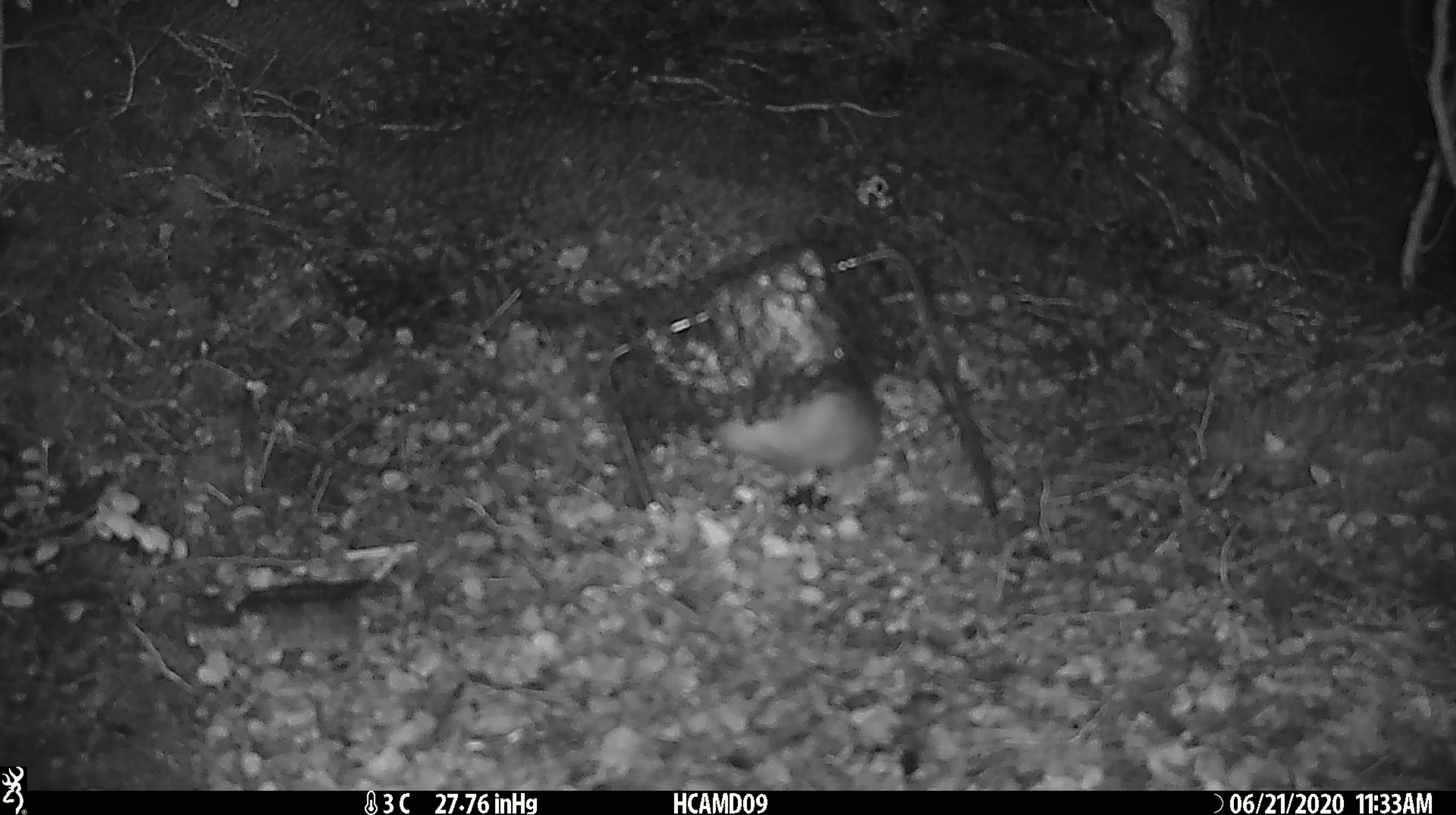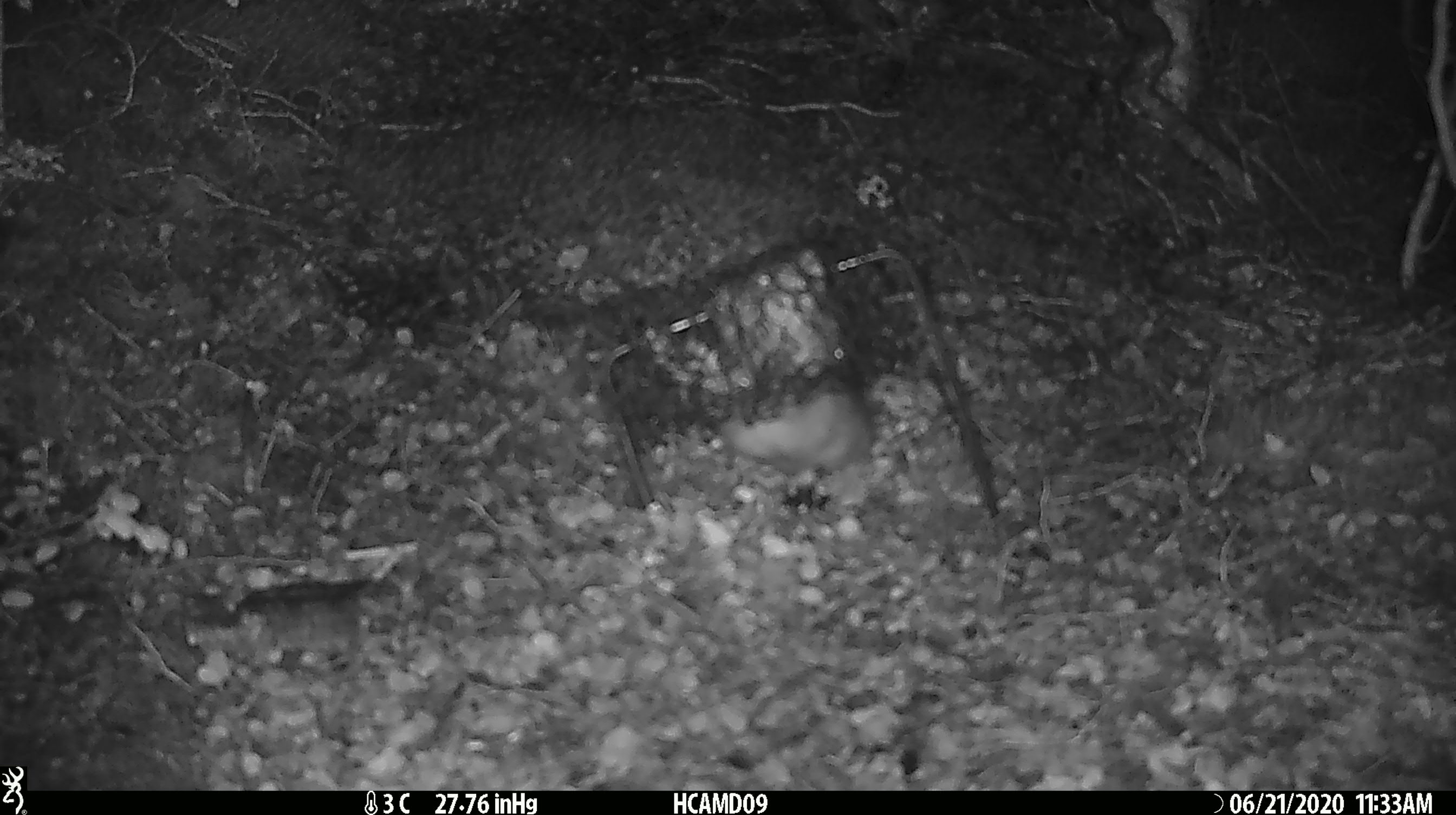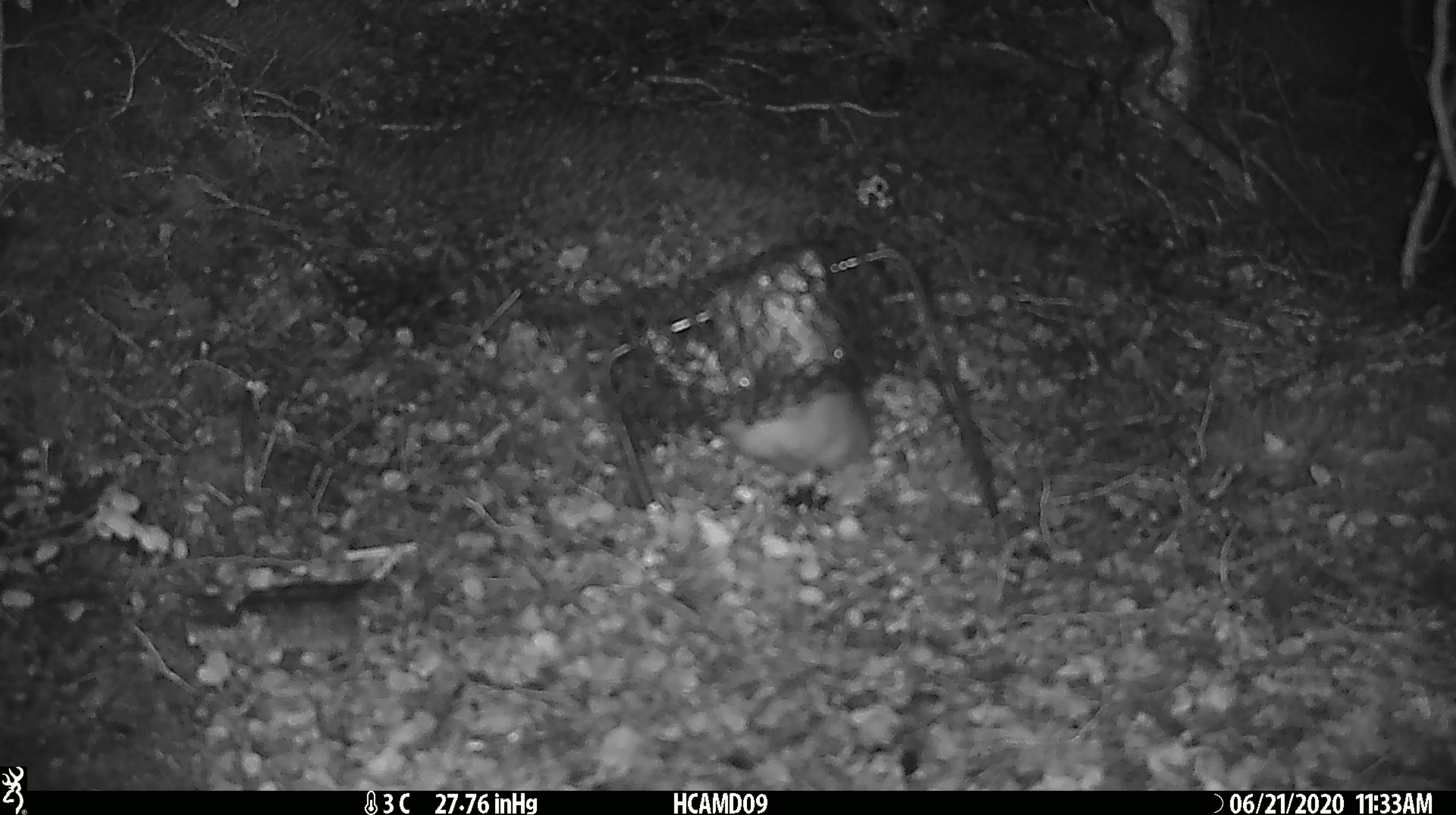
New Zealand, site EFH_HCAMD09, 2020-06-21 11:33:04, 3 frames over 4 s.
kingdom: Animalia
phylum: Chordata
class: Mammalia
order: Rodentia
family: Muridae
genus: Rattus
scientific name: Rattus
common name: rat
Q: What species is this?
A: Rat (Rattus).